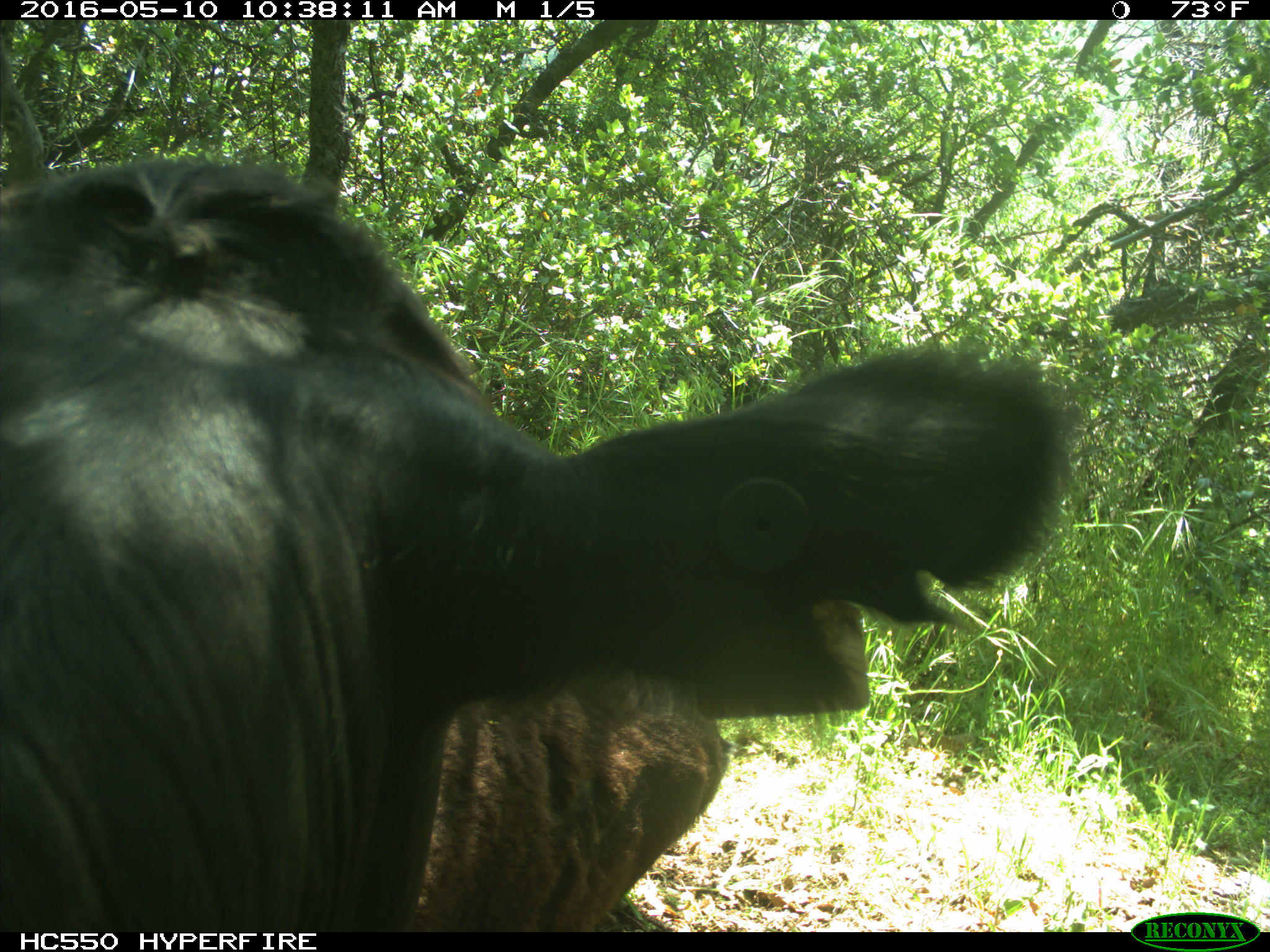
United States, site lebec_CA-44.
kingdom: Animalia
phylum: Chordata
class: Mammalia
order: Artiodactyla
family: Bovidae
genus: Bos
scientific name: Bos taurus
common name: domestic cow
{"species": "Bos taurus (domestic cow)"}